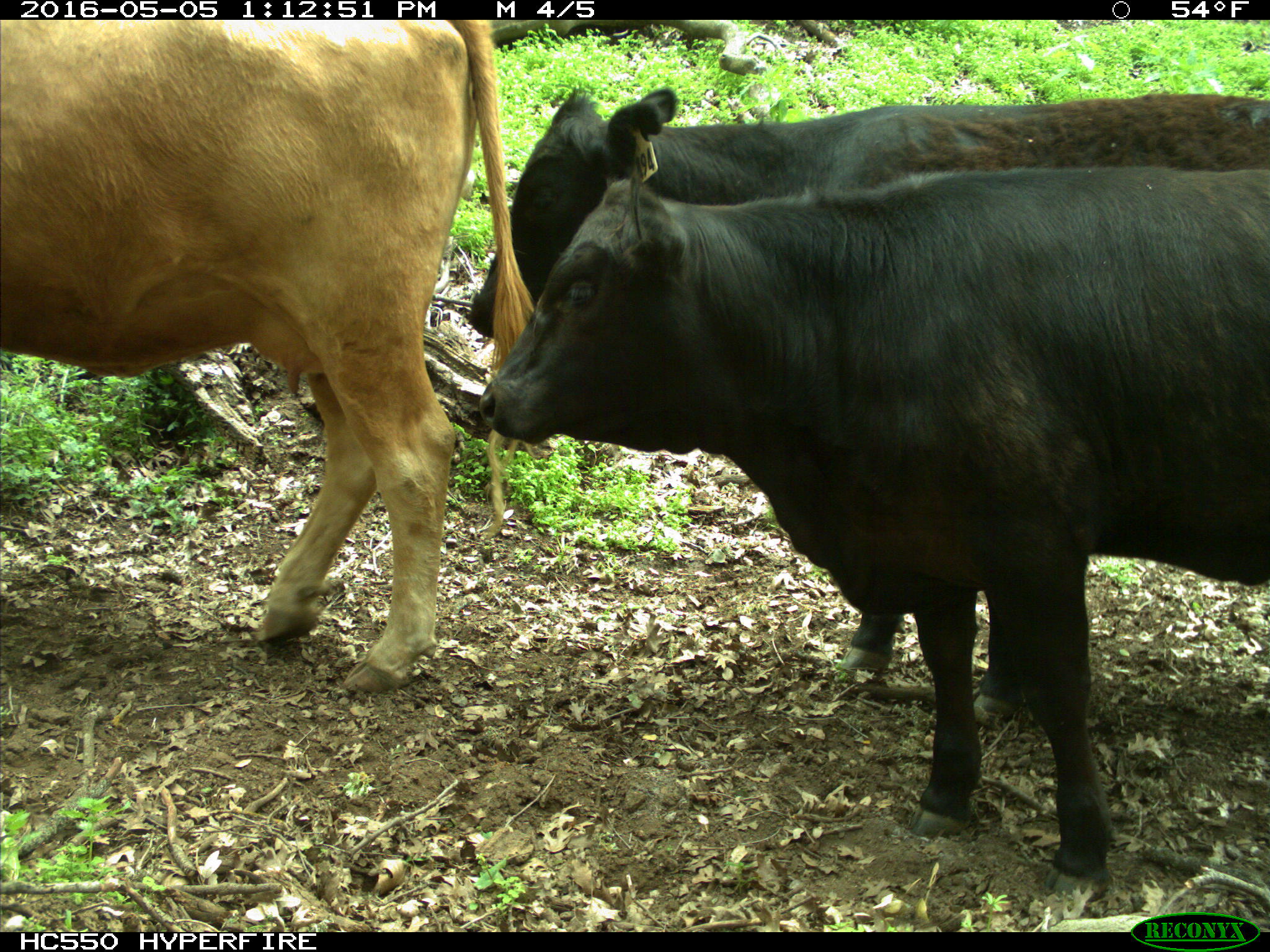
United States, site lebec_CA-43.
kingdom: Animalia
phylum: Chordata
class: Mammalia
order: Artiodactyla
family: Bovidae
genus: Bos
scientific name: Bos taurus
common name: domestic cow